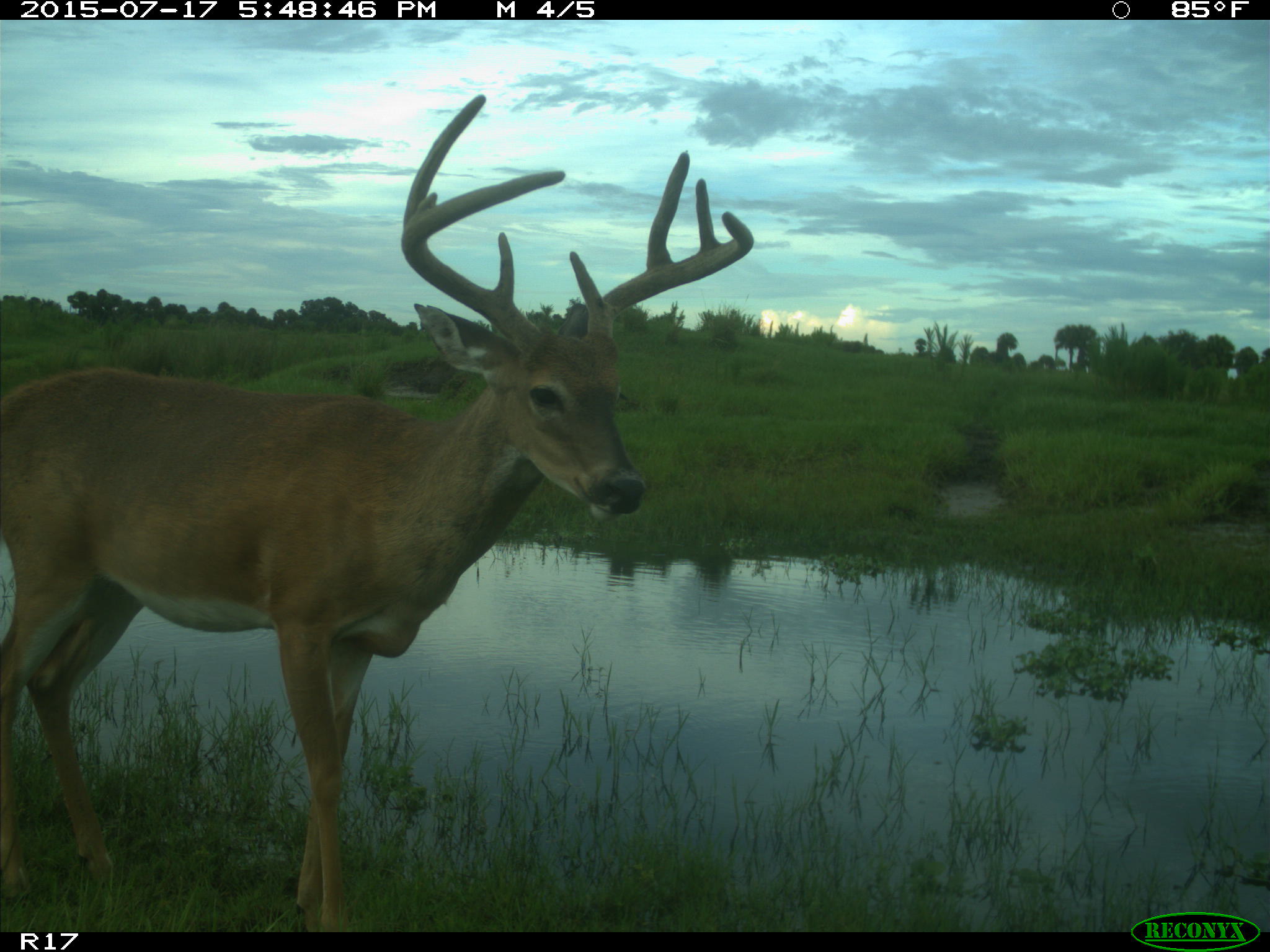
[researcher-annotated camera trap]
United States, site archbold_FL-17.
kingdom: Animalia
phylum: Chordata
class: Mammalia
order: Artiodactyla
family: Cervidae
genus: Odocoileus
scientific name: Odocoileus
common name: deer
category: unidentified deer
Unidentified deer (deer) (Odocoileus).